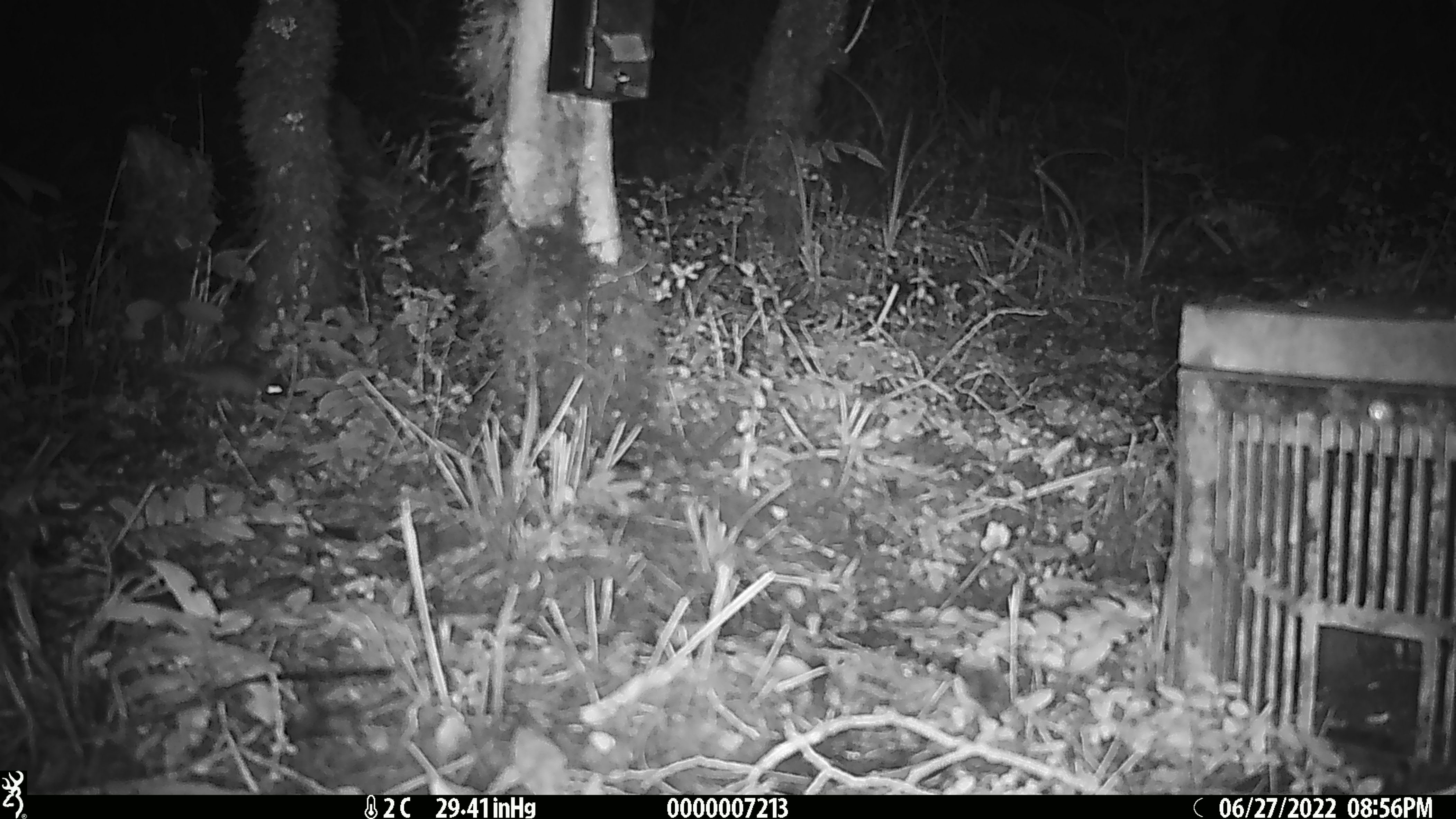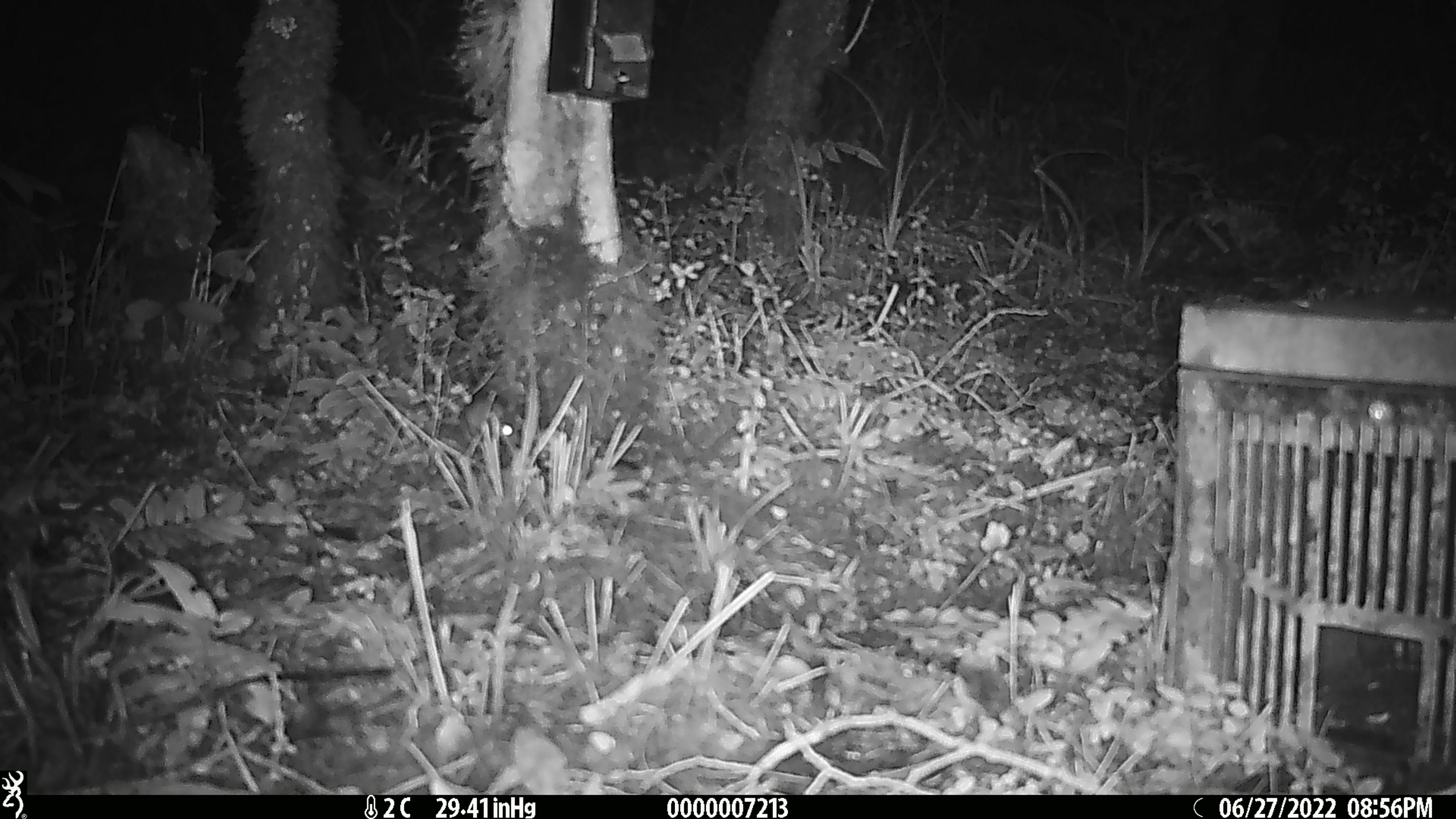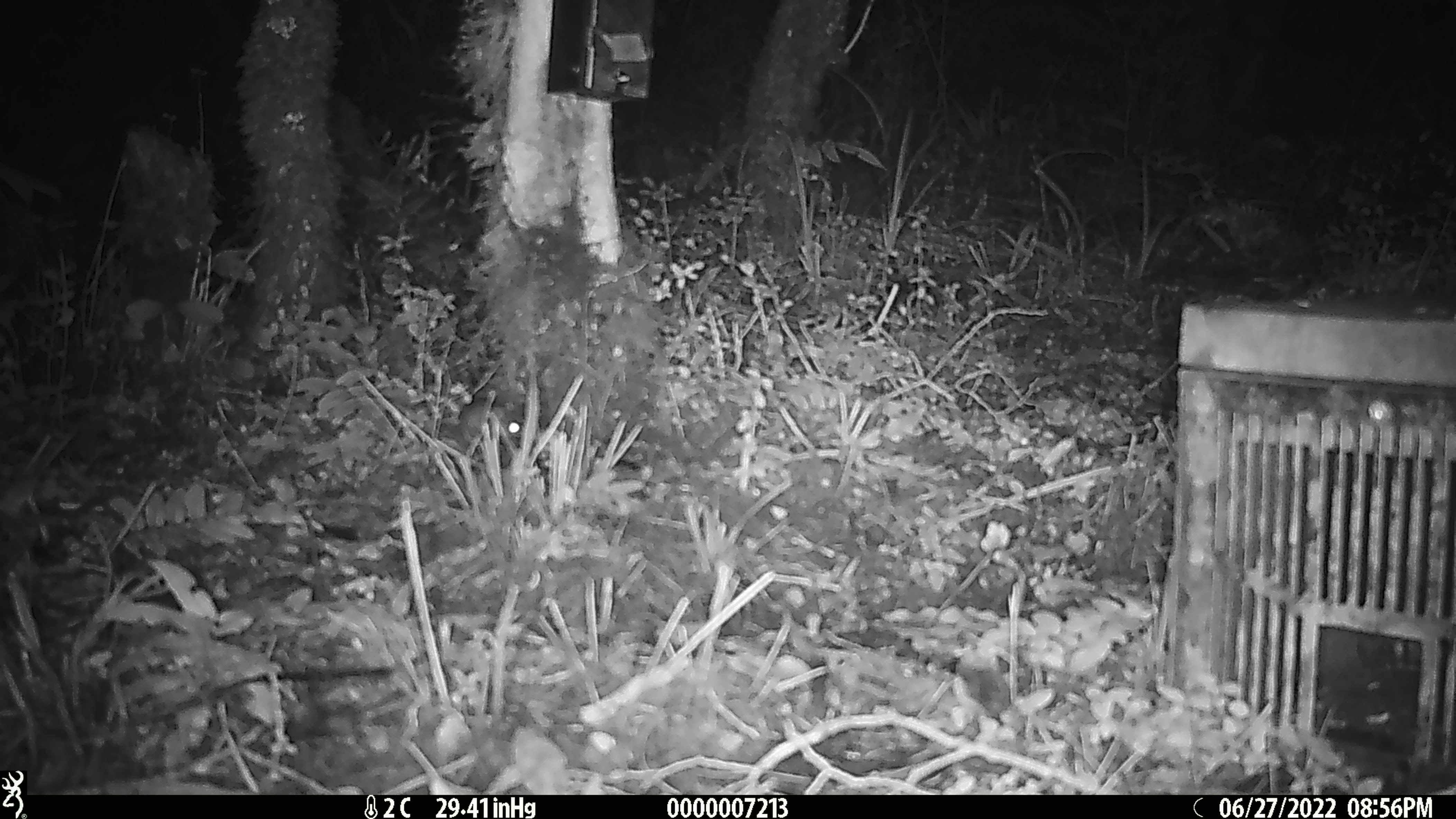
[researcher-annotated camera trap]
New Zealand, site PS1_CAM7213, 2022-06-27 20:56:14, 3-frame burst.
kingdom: Animalia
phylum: Chordata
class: Mammalia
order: Rodentia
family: Muridae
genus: Mus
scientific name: Mus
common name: mouse